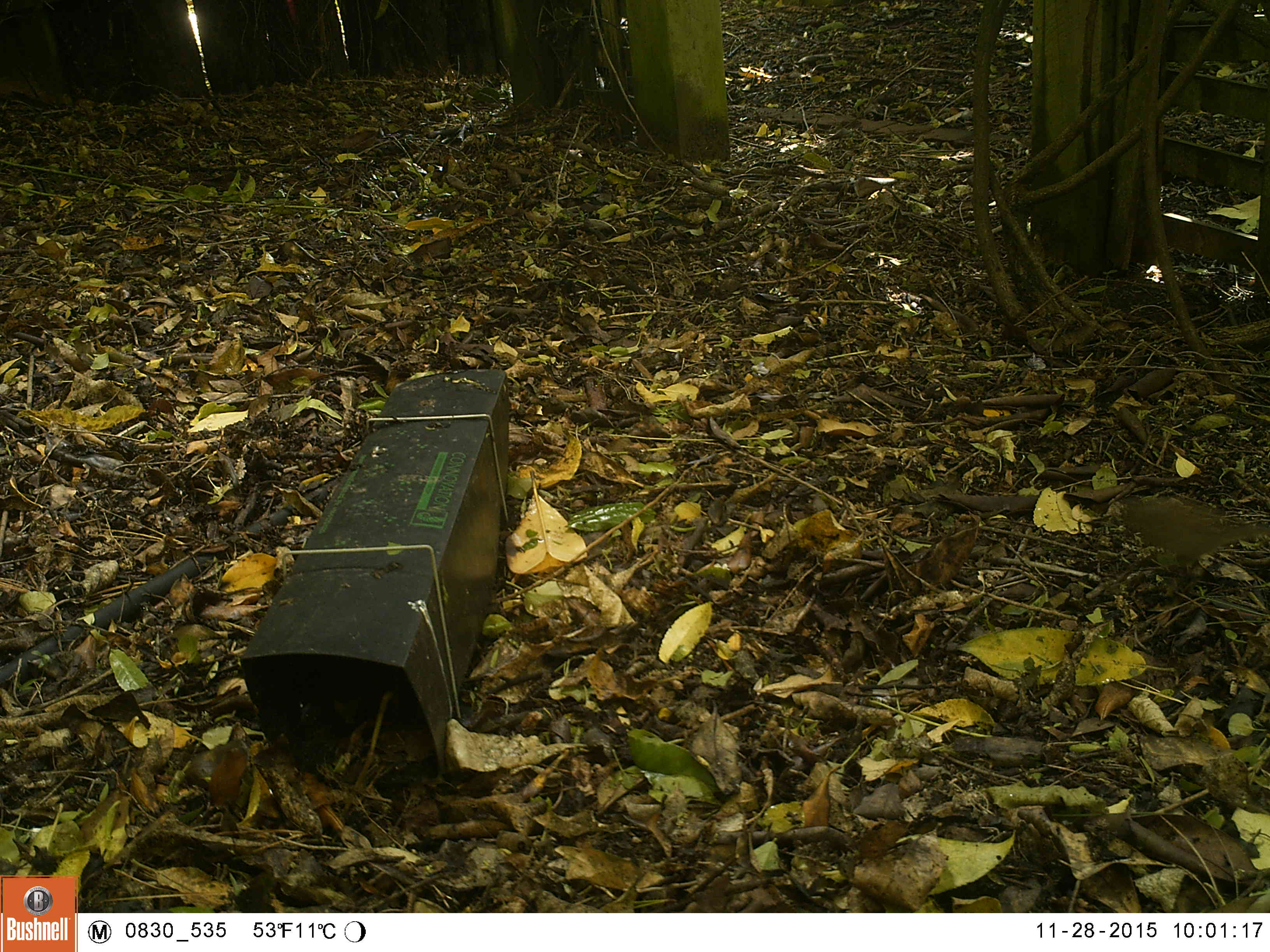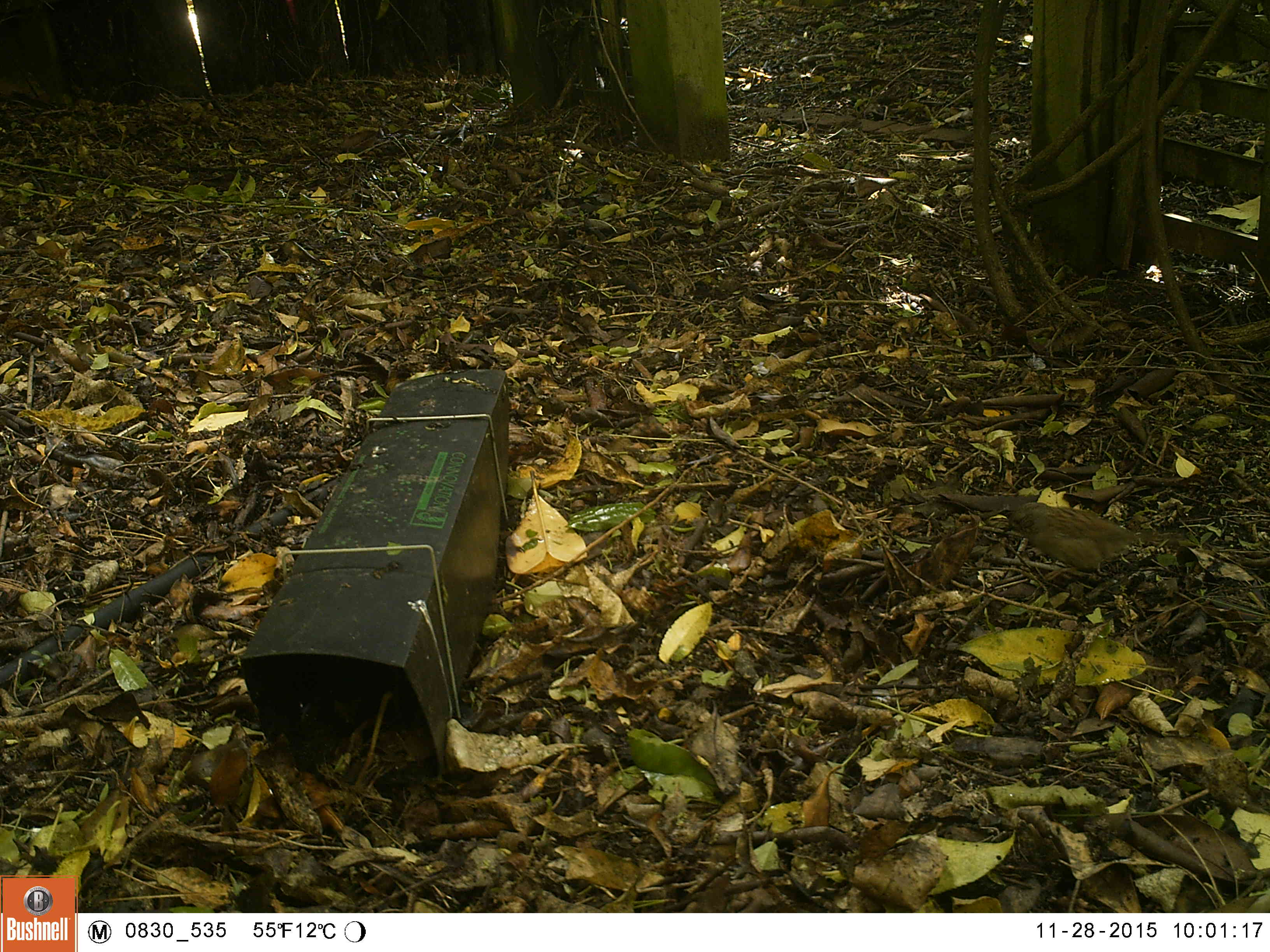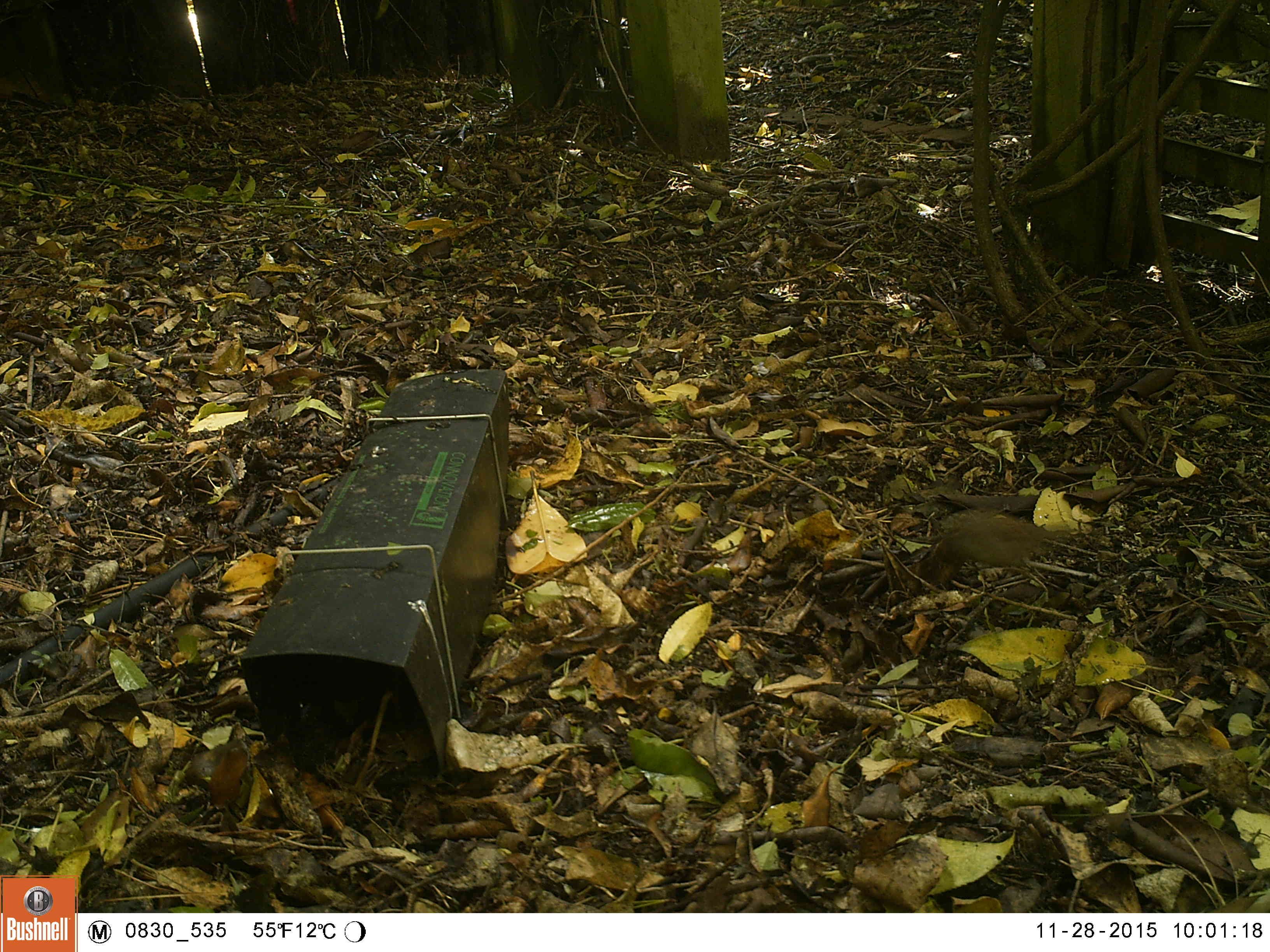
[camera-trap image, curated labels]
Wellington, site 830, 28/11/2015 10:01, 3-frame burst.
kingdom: Animalia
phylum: Chordata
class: Aves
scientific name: Aves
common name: bird